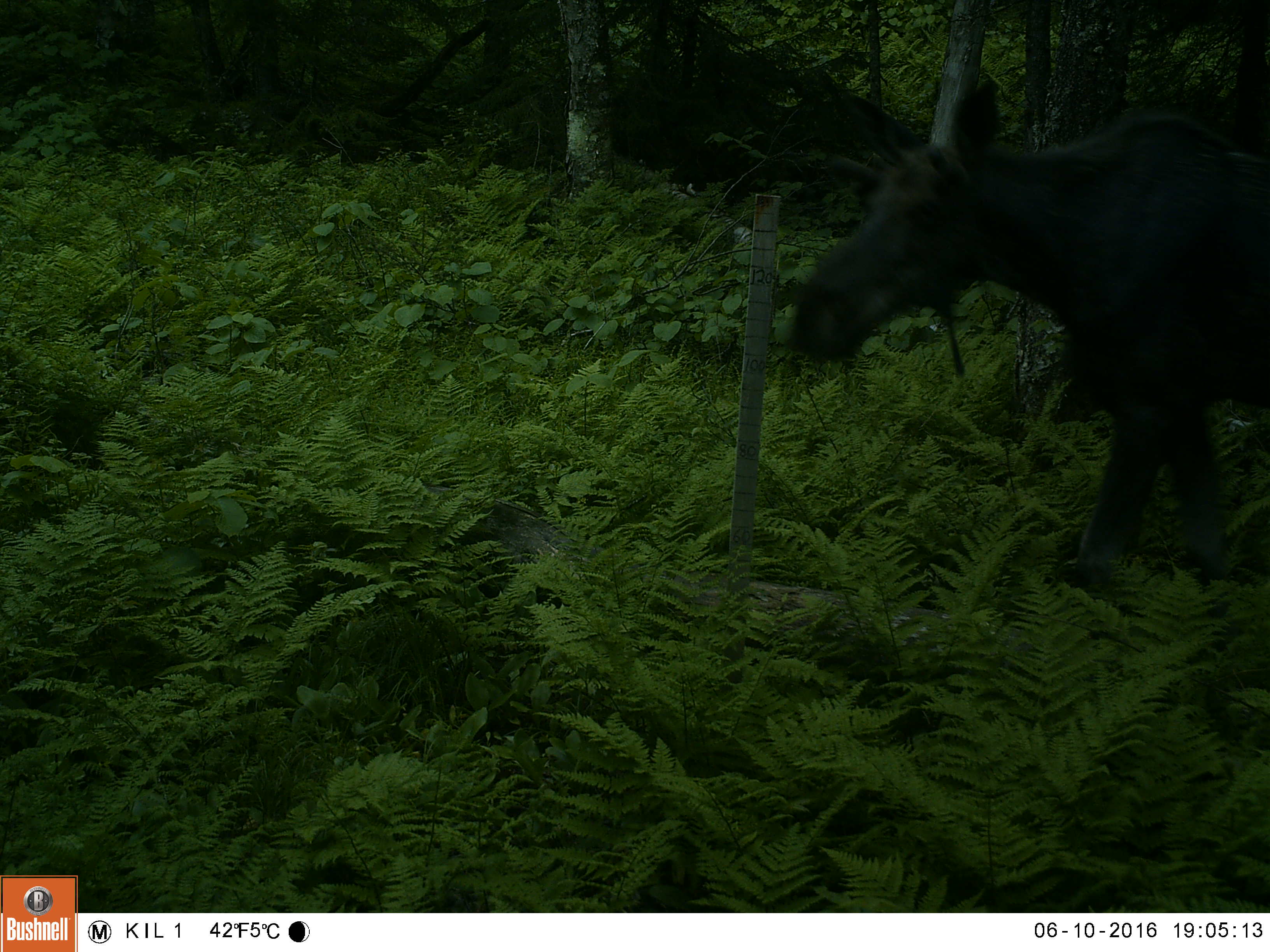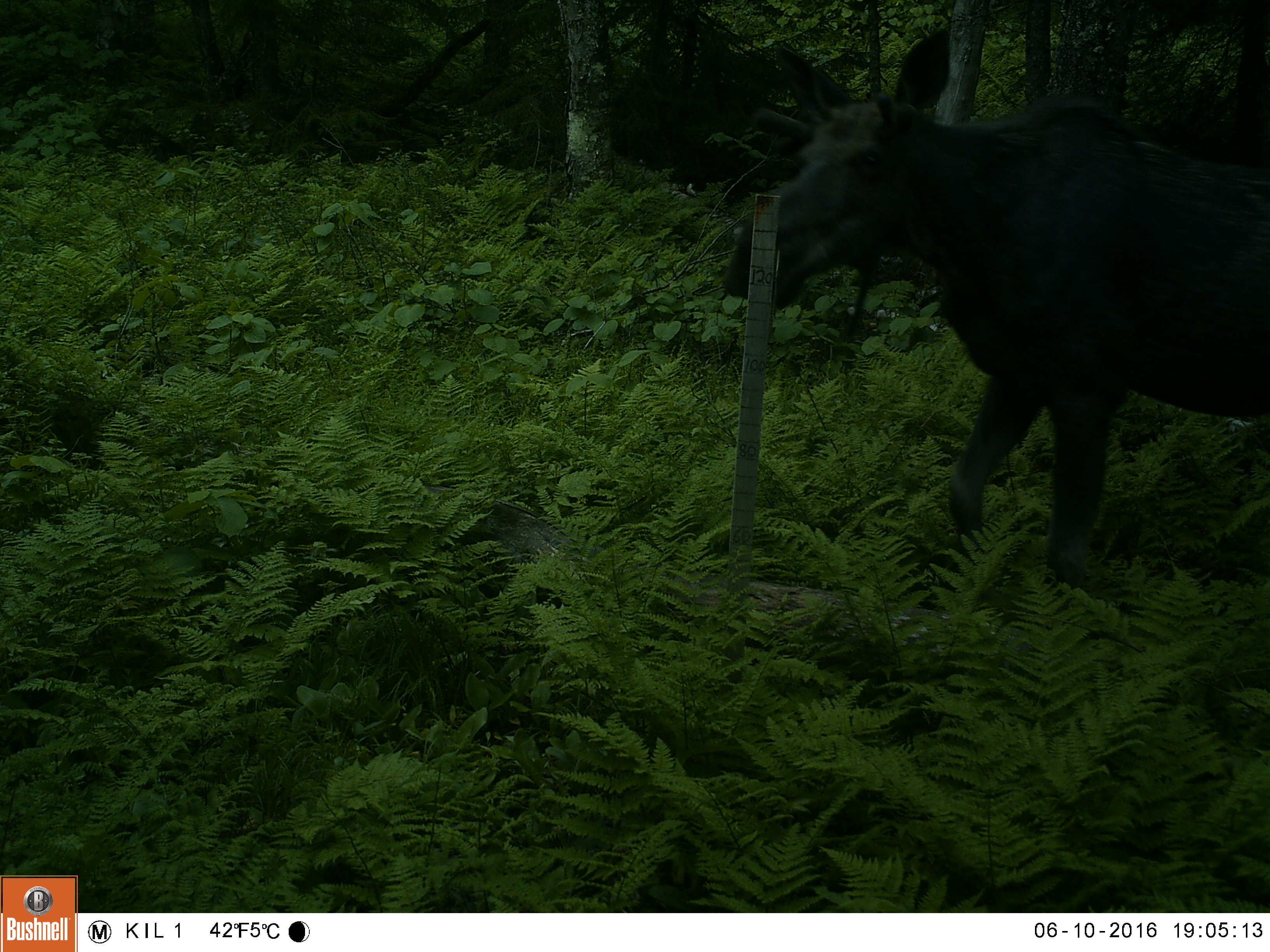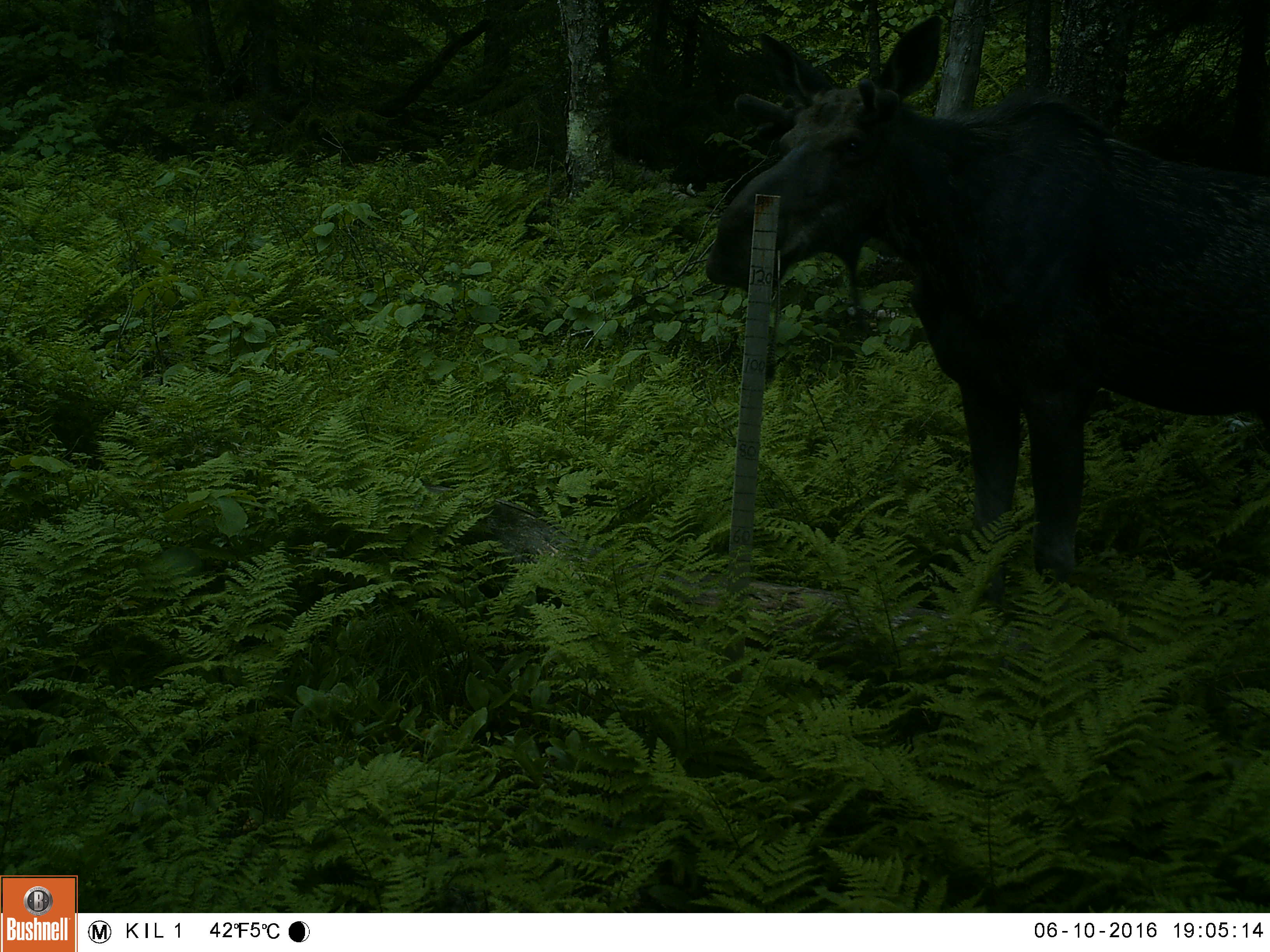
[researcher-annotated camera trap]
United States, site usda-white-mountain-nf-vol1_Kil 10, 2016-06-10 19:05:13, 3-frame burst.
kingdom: Animalia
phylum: Chordata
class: Mammalia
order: Artiodactyla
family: Cervidae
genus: Alces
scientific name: Alces alces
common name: moose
Moose (Alces alces).